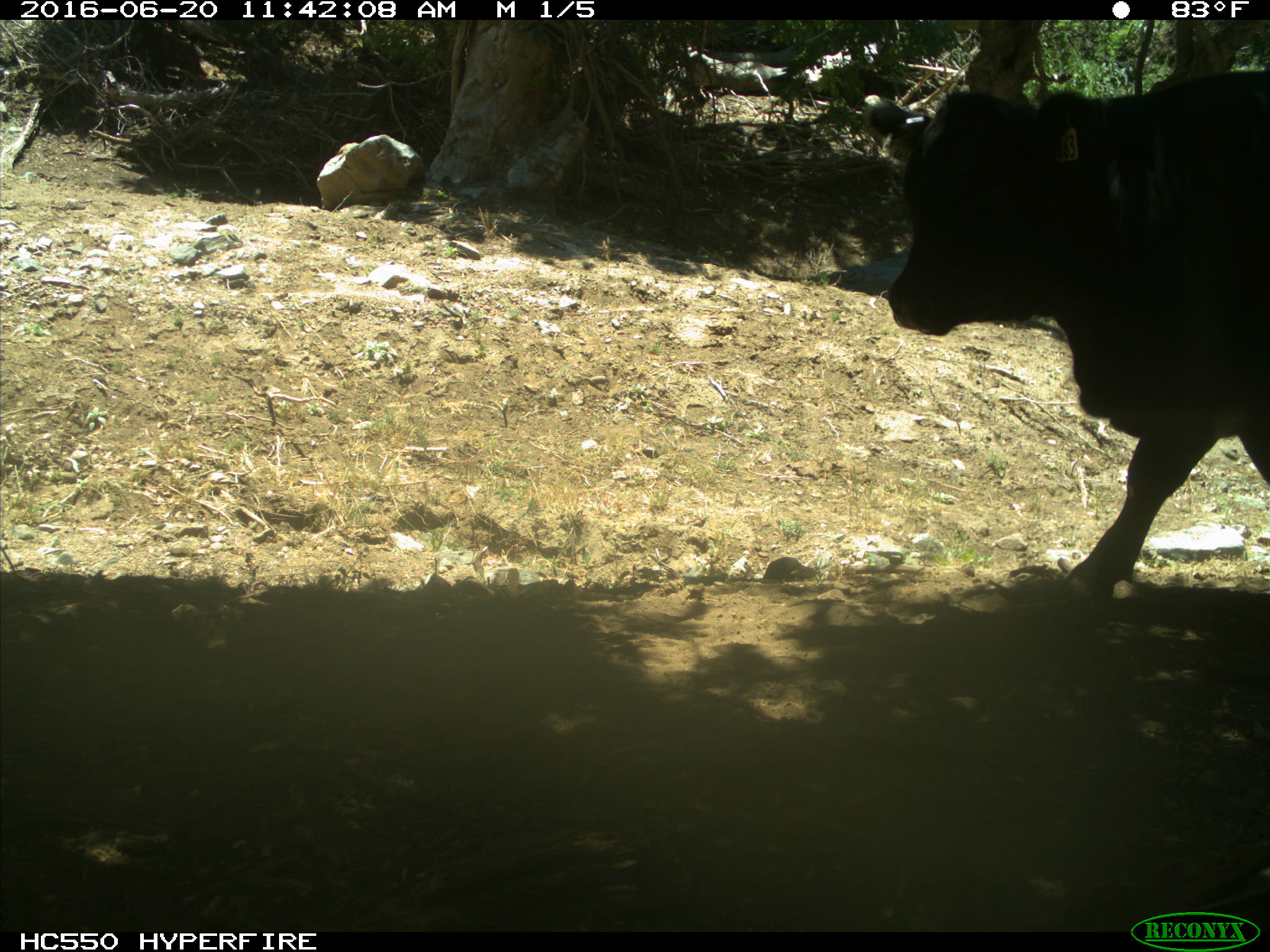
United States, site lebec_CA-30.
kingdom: Animalia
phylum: Chordata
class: Mammalia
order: Artiodactyla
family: Bovidae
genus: Bos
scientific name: Bos taurus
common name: domestic cow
Bos taurus (domestic cow).